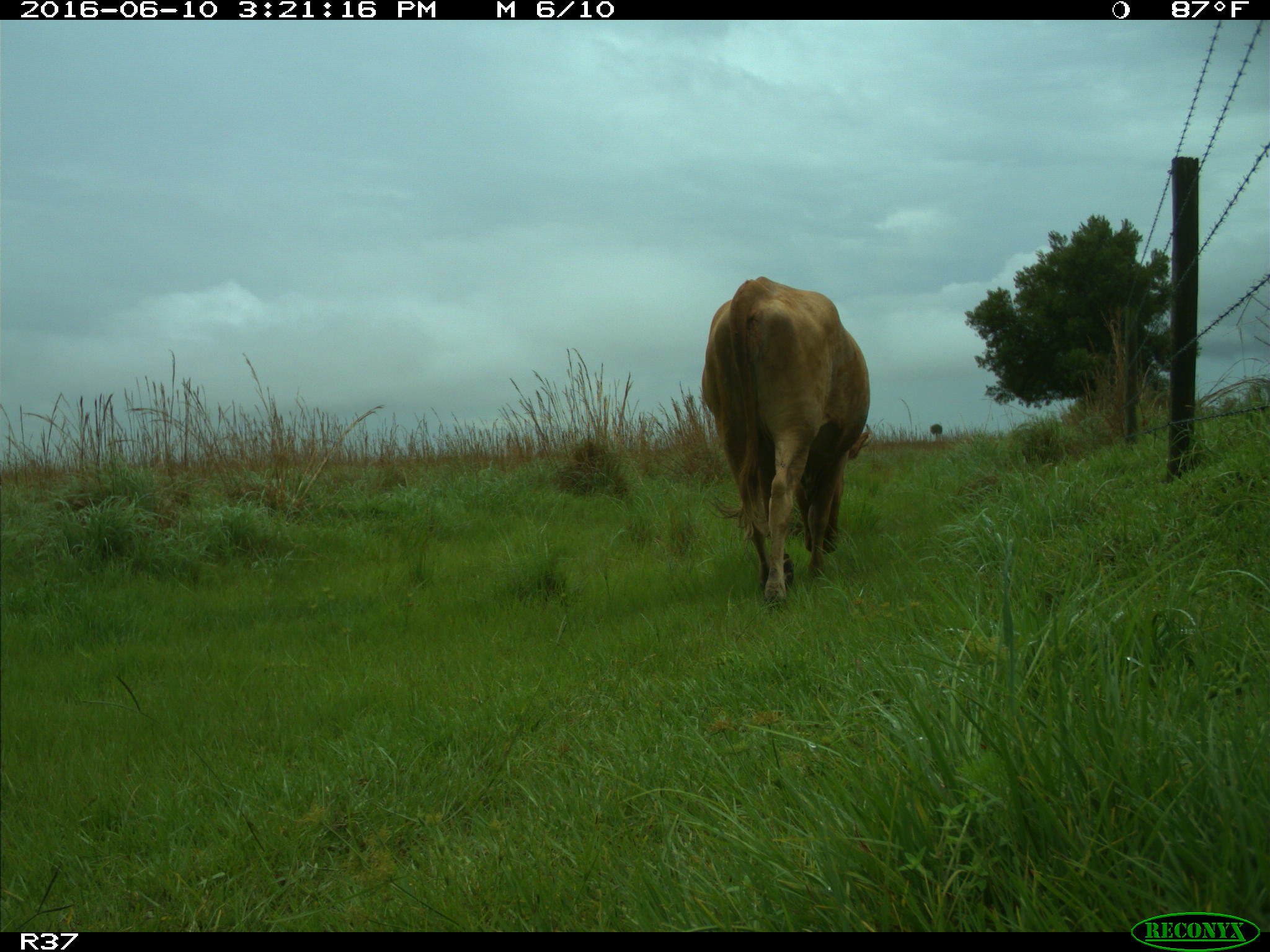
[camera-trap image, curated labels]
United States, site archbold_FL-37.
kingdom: Animalia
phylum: Chordata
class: Mammalia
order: Artiodactyla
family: Bovidae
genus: Bos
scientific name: Bos taurus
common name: domestic cow